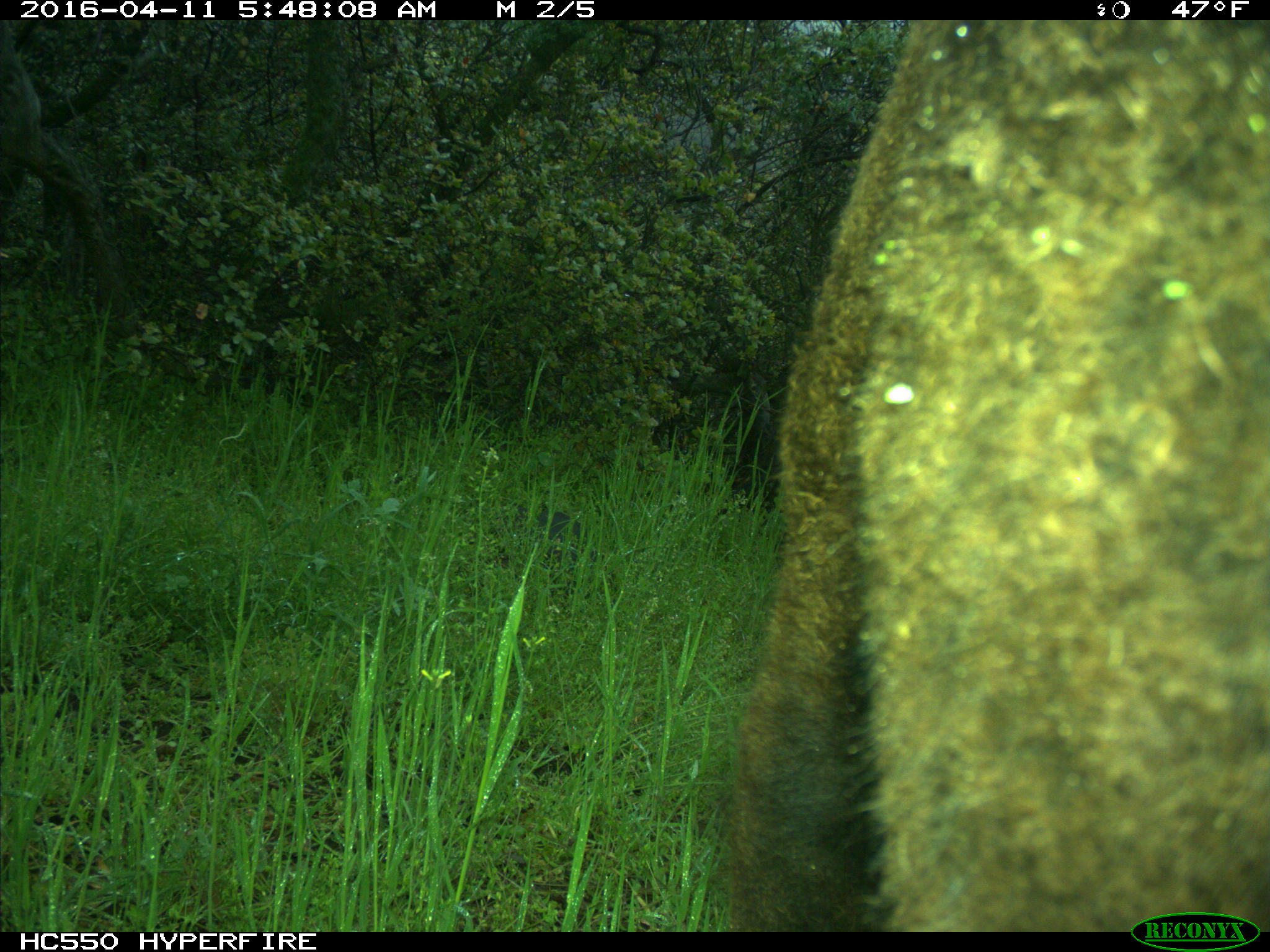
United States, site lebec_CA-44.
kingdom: Animalia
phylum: Chordata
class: Mammalia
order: Artiodactyla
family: Bovidae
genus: Bos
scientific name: Bos taurus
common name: domestic cow